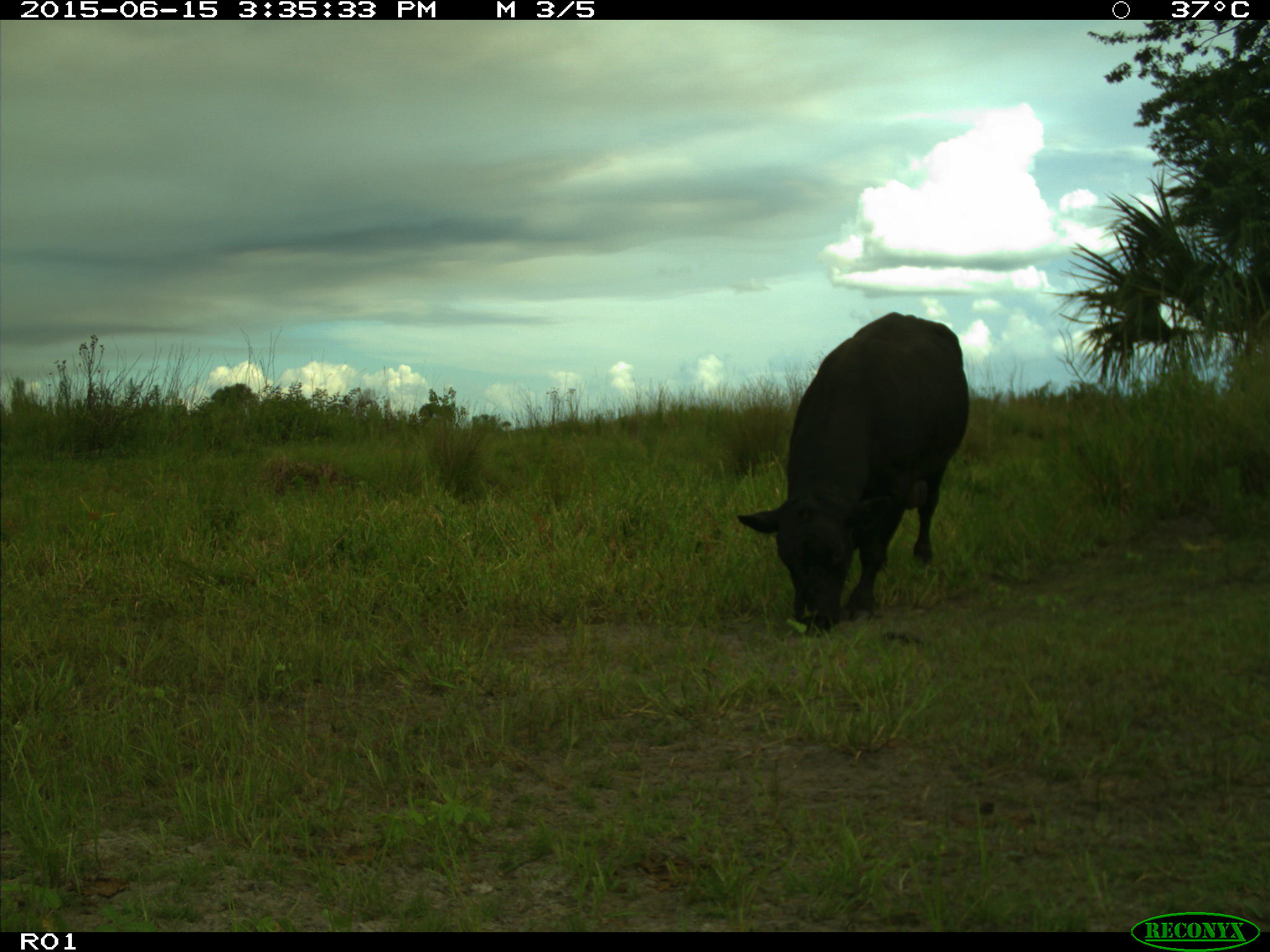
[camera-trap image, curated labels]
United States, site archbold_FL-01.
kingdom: Animalia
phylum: Chordata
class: Mammalia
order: Artiodactyla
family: Bovidae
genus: Bos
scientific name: Bos taurus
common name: domestic cow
Bos taurus (domestic cow).